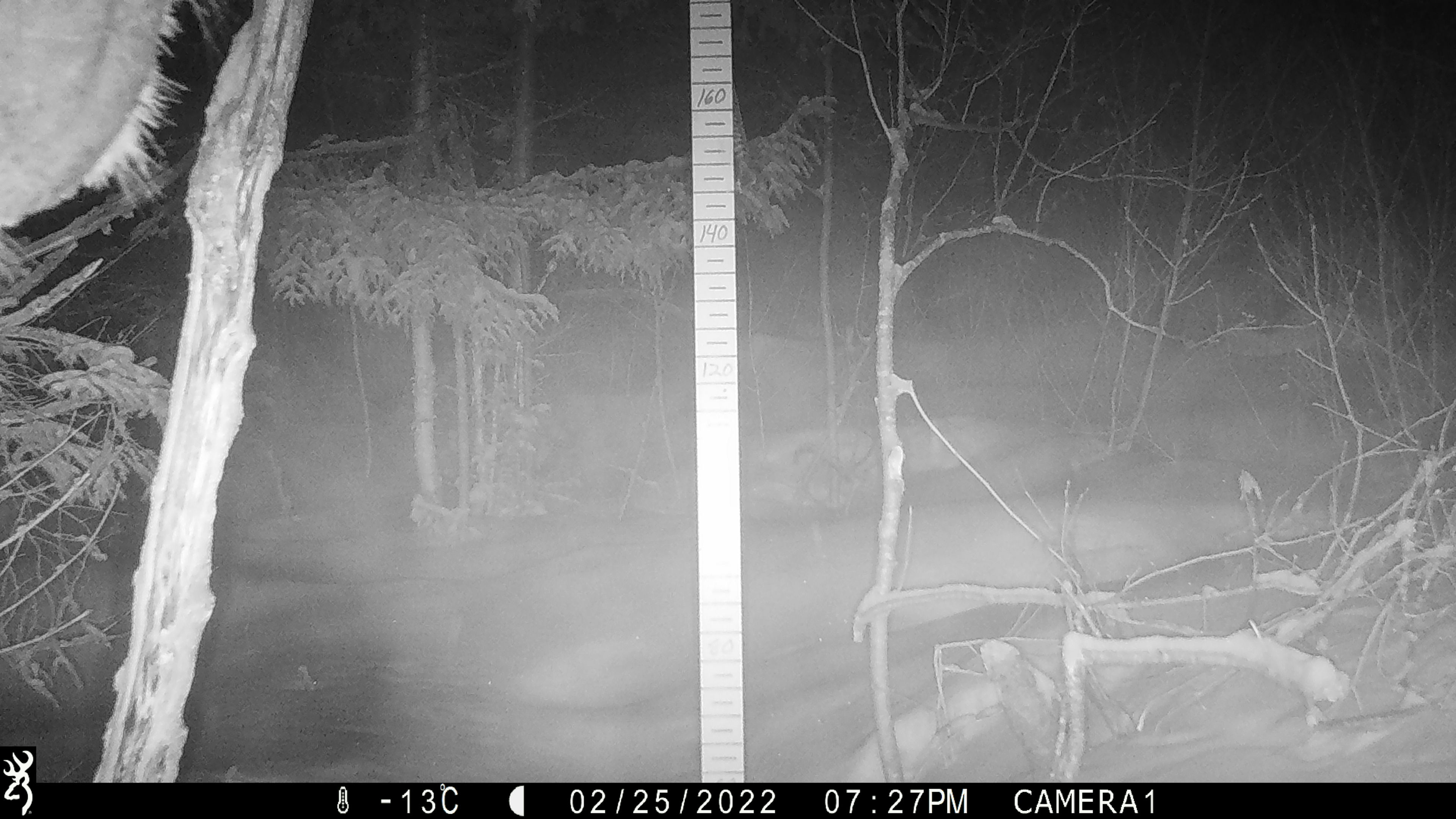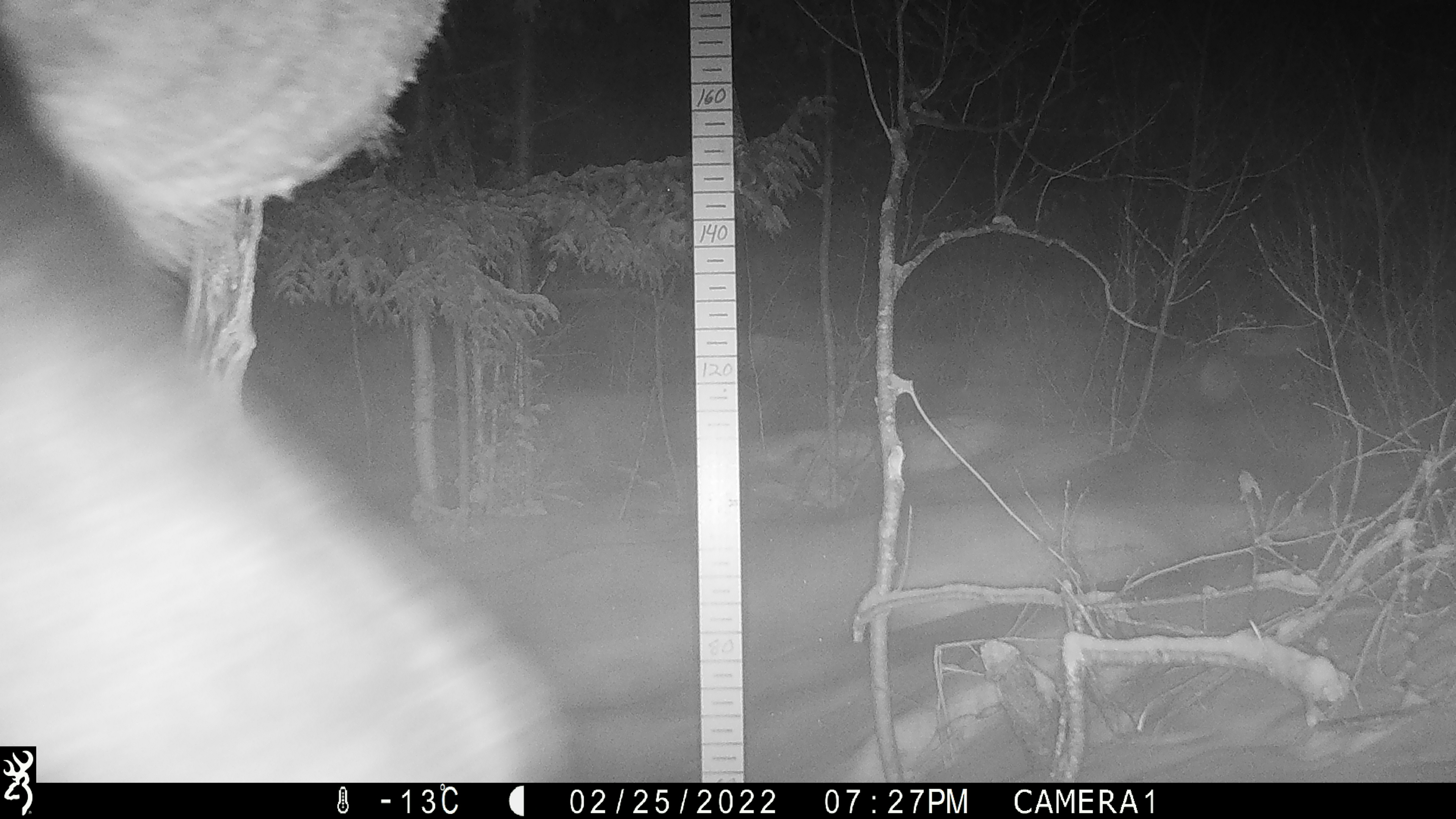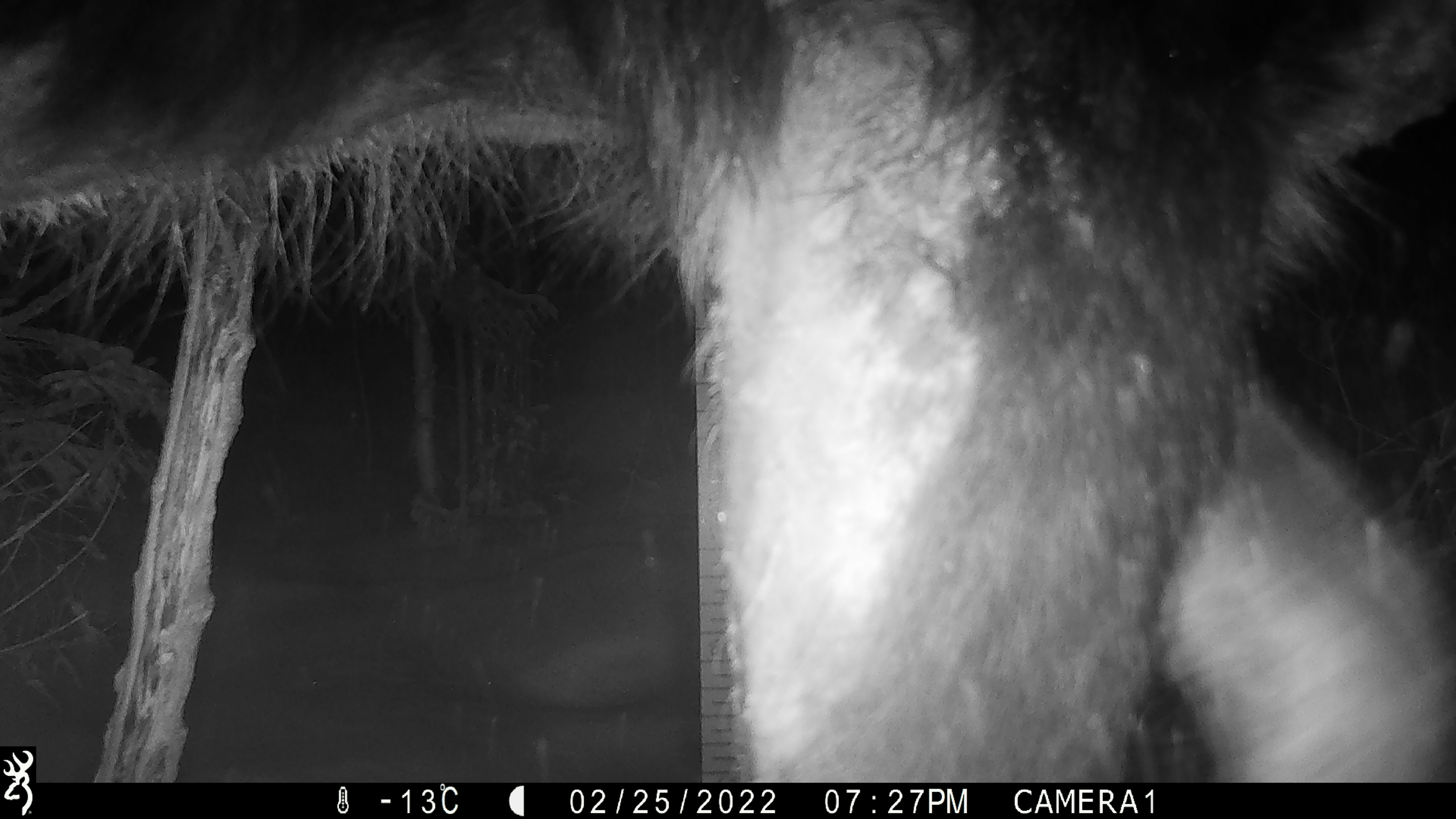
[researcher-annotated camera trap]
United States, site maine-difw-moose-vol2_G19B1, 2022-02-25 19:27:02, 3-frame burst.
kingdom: Animalia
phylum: Chordata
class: Mammalia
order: Artiodactyla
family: Cervidae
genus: Alces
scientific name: Alces alces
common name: moose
Moose (Alces alces).